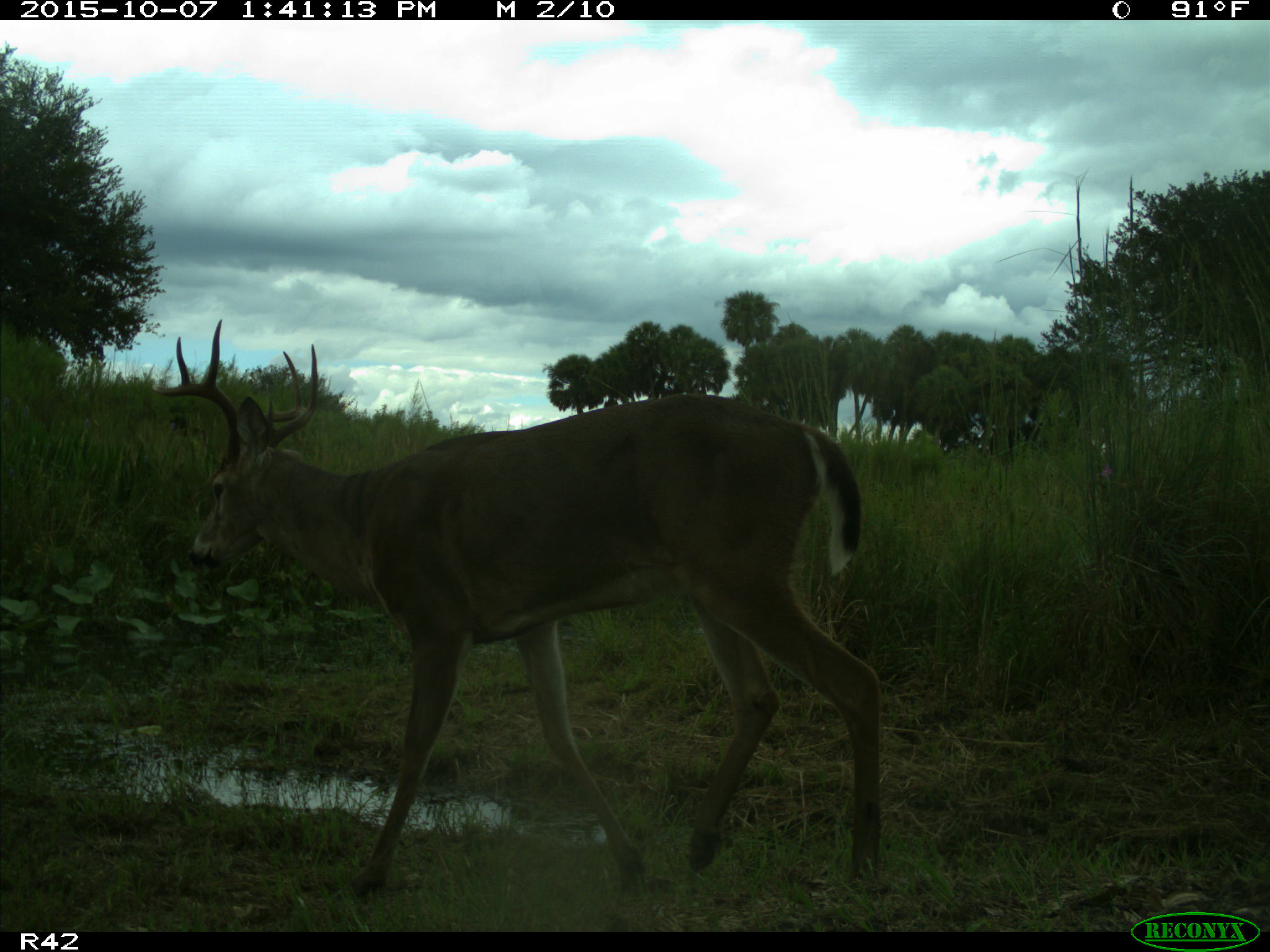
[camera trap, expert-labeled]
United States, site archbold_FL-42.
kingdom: Animalia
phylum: Chordata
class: Mammalia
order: Artiodactyla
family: Cervidae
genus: Odocoileus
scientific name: Odocoileus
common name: deer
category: unidentified deer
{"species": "unidentified deer (deer) (Odocoileus)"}